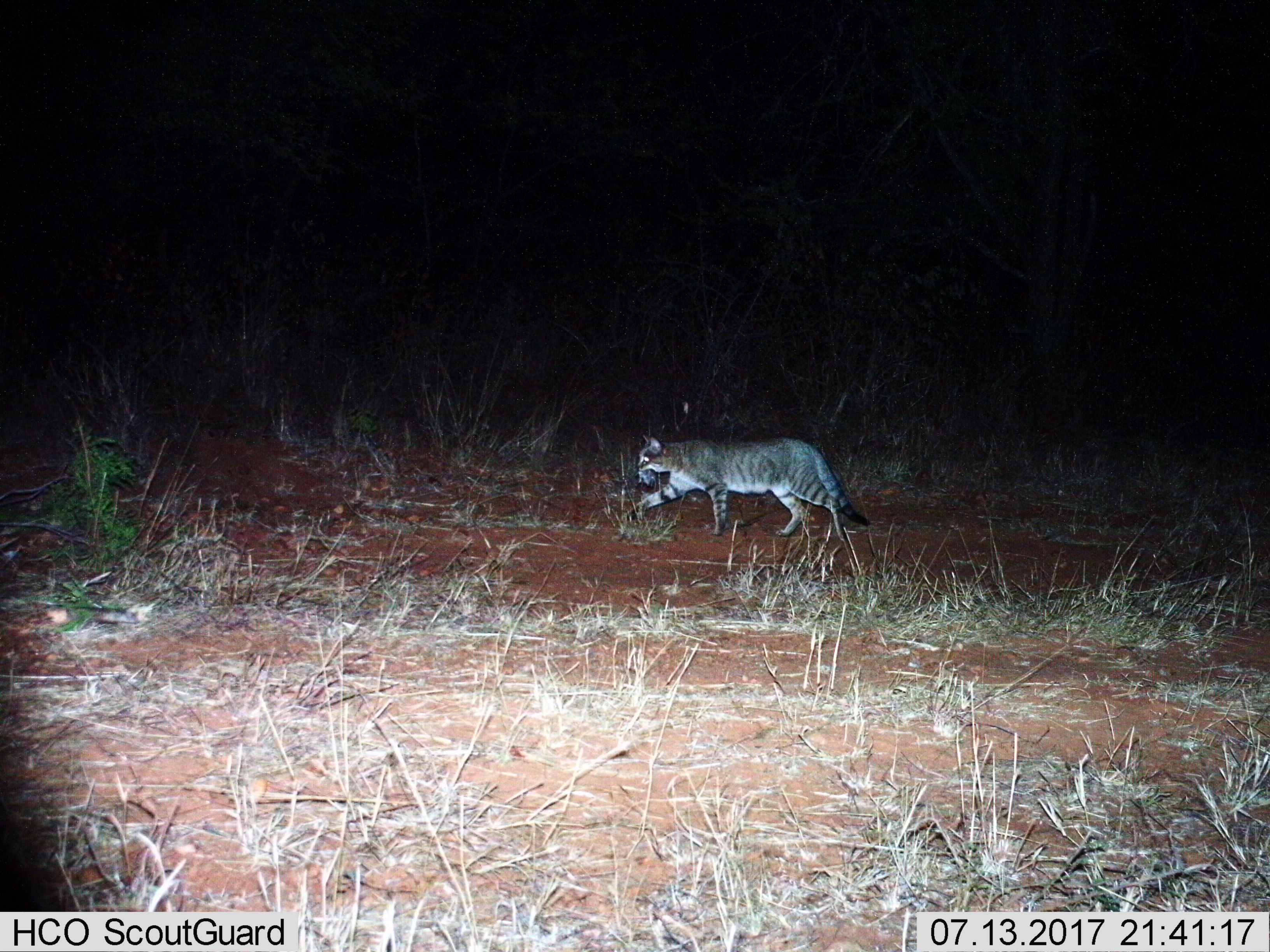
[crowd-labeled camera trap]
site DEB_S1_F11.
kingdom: Animalia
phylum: Chordata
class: Mammalia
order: Carnivora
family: Felidae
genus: Felis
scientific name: Felis lybica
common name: african wild cat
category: africanwildcat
Africanwildcat (african wild cat) (Felis lybica), count 1. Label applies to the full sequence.